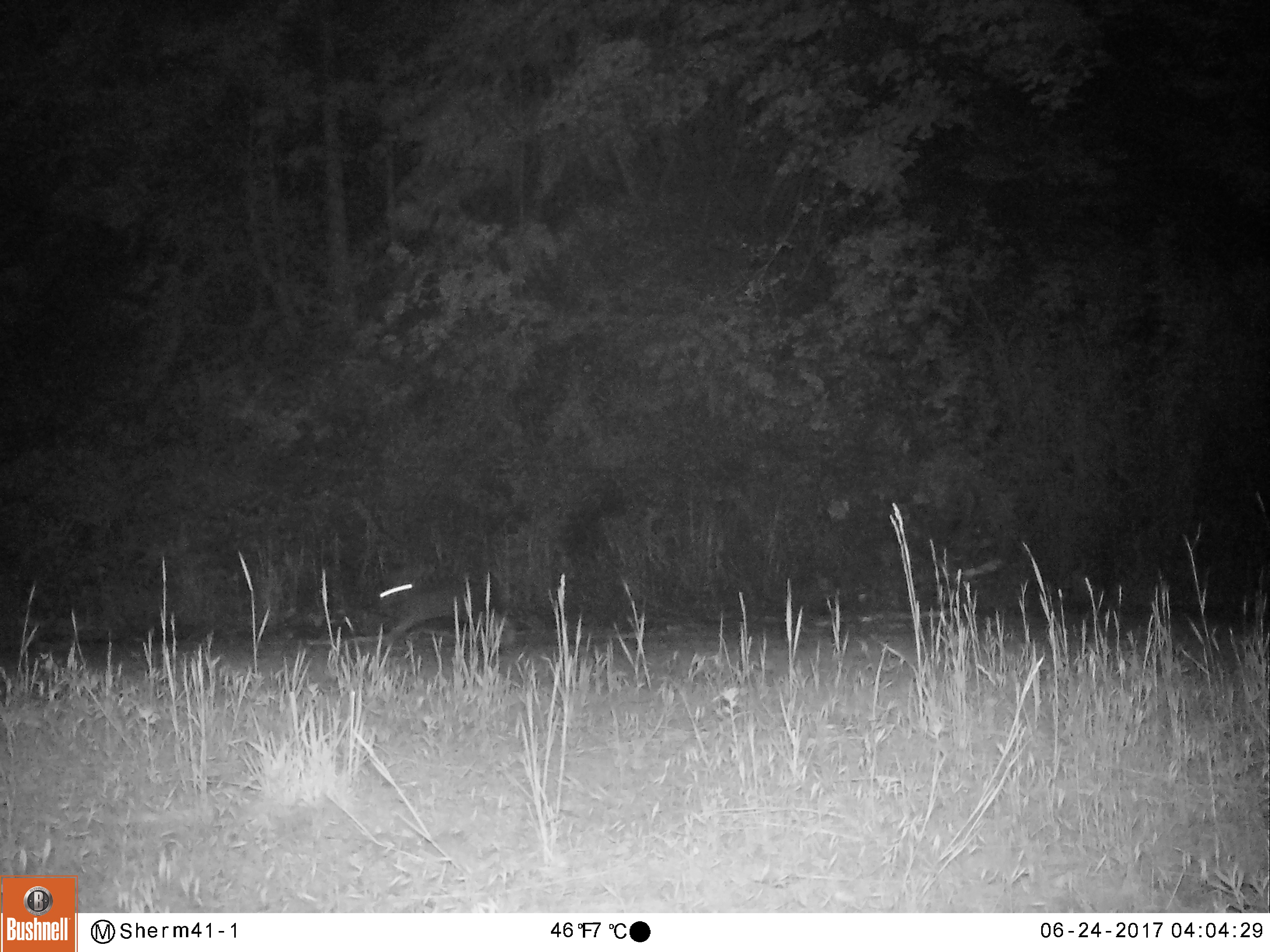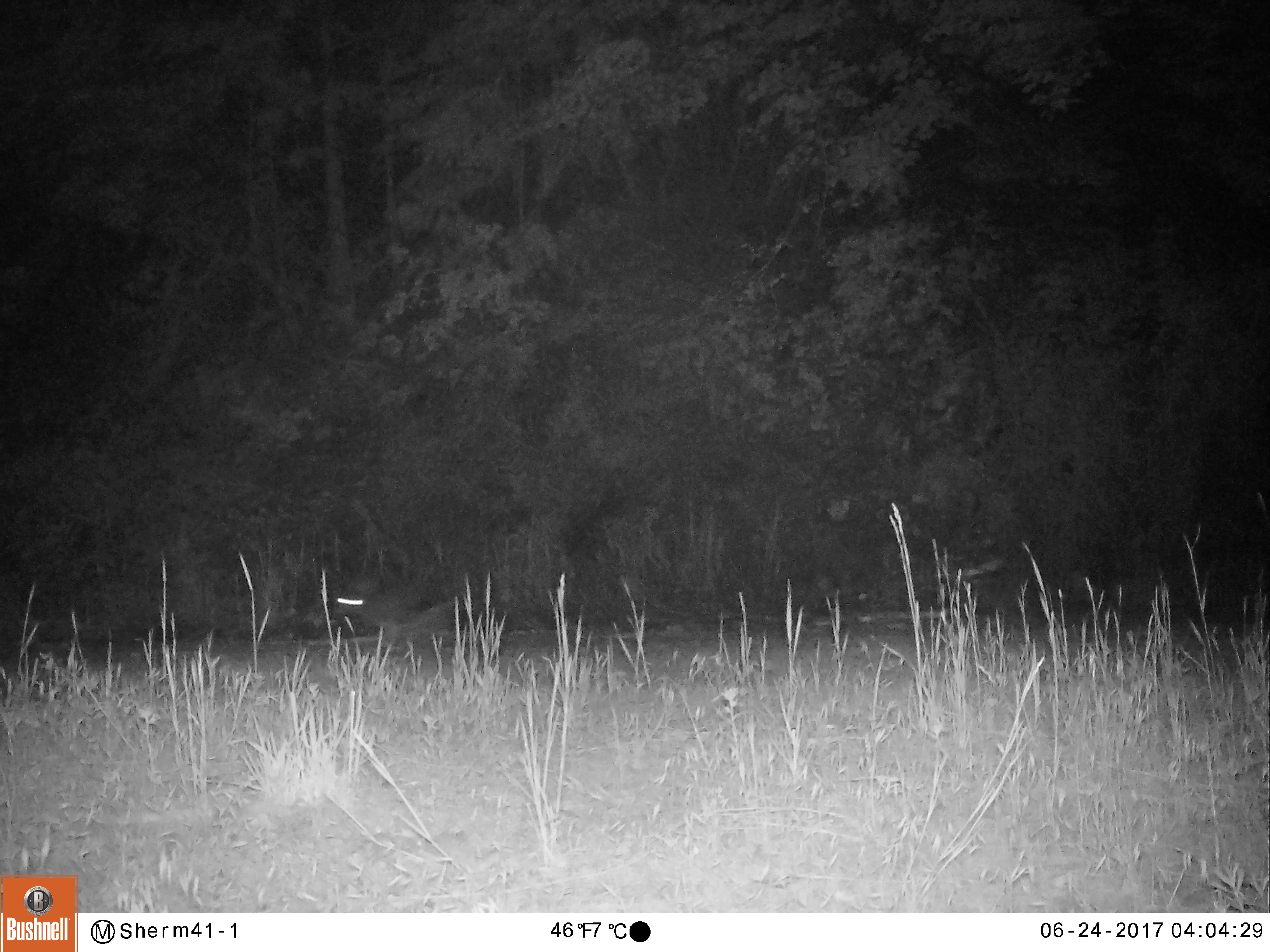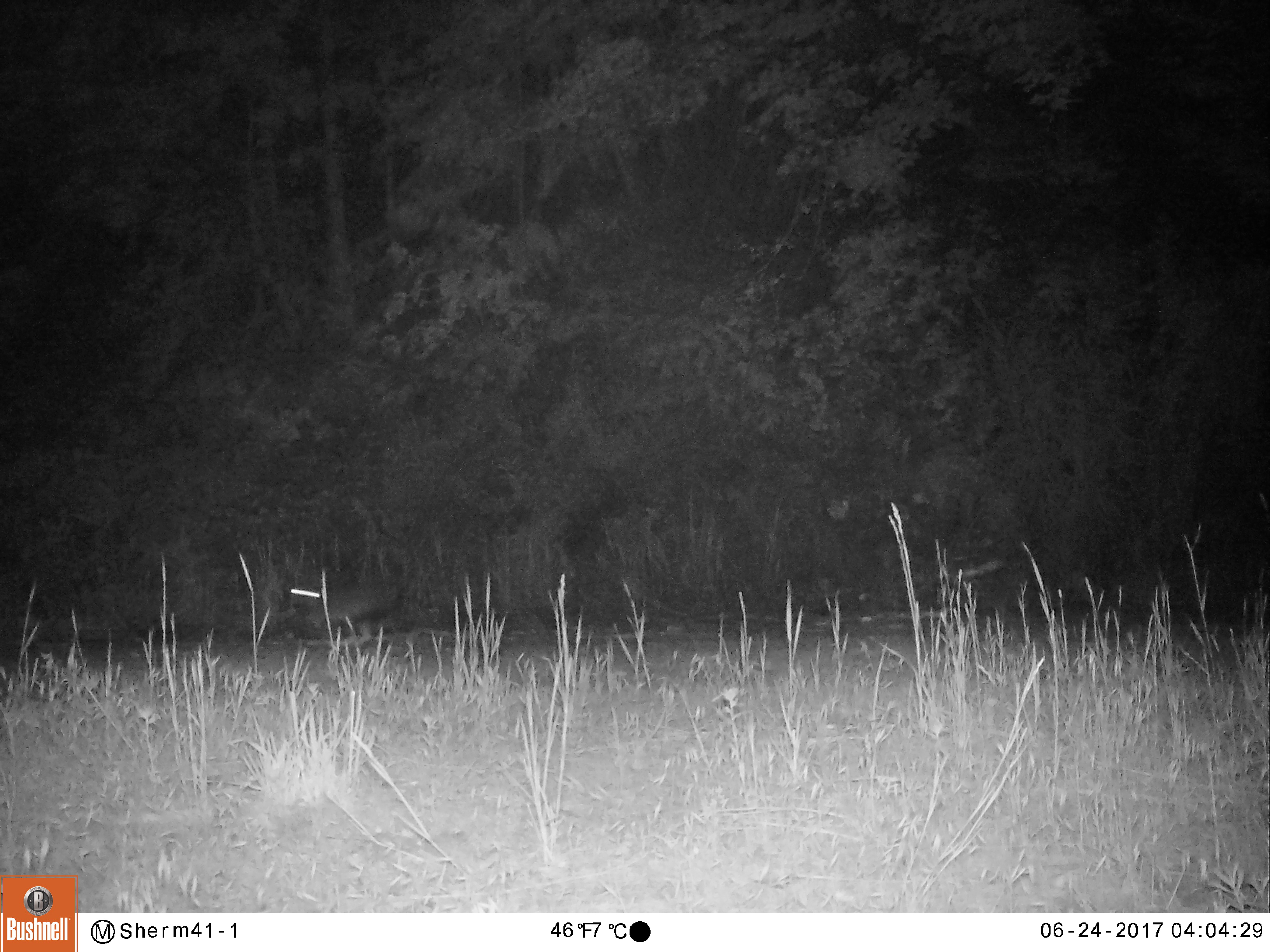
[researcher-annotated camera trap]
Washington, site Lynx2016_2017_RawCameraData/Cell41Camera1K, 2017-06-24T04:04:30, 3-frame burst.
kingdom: Animalia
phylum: Chordata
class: Mammalia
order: Lagomorpha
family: Leporidae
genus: Lepus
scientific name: Lepus americanus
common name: snowshoe hare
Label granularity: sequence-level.